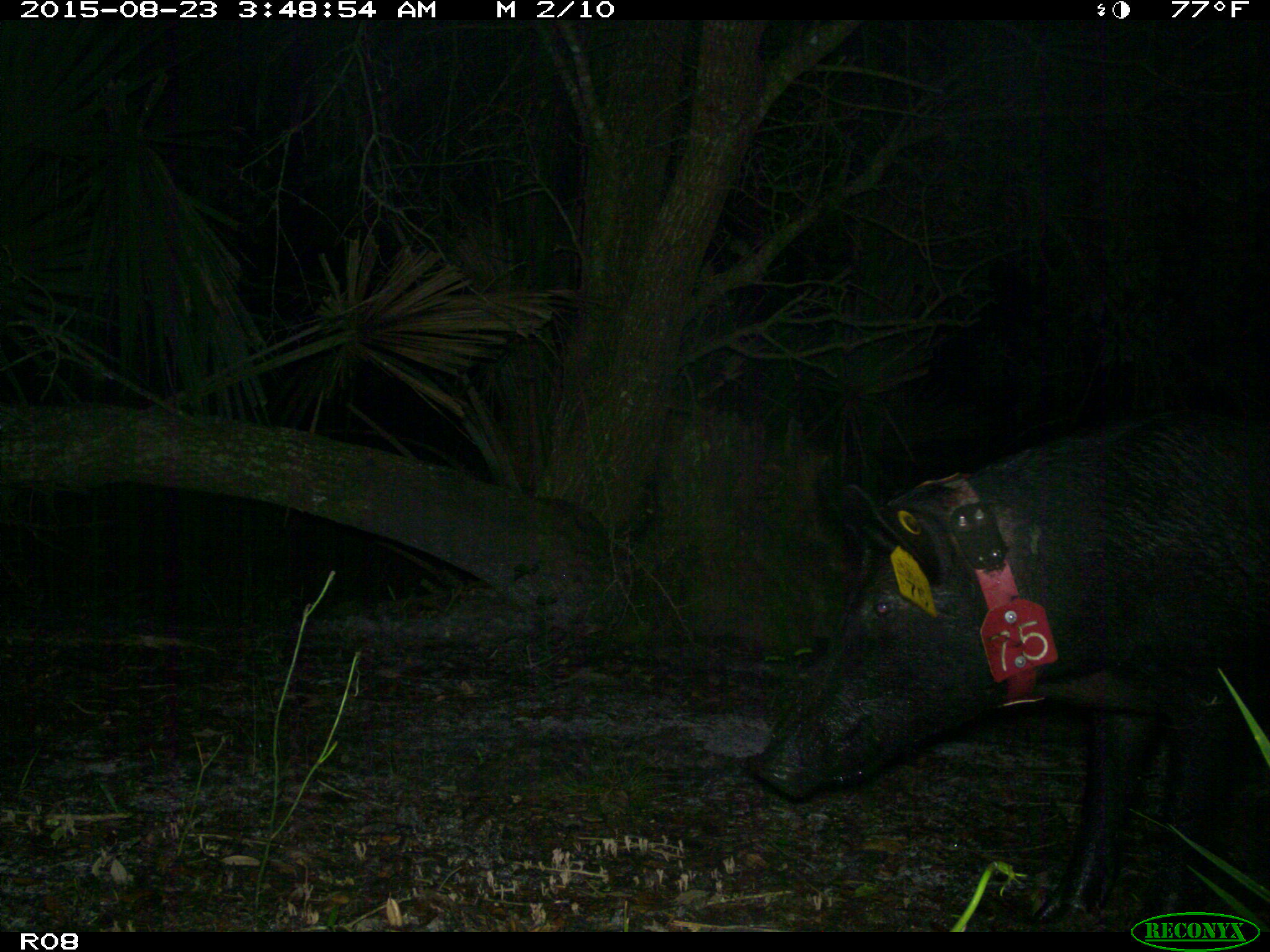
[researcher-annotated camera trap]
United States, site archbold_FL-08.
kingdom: Animalia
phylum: Chordata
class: Mammalia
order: Artiodactyla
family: Suidae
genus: Sus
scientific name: Sus scrofa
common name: wild boar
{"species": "Sus scrofa (wild boar)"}